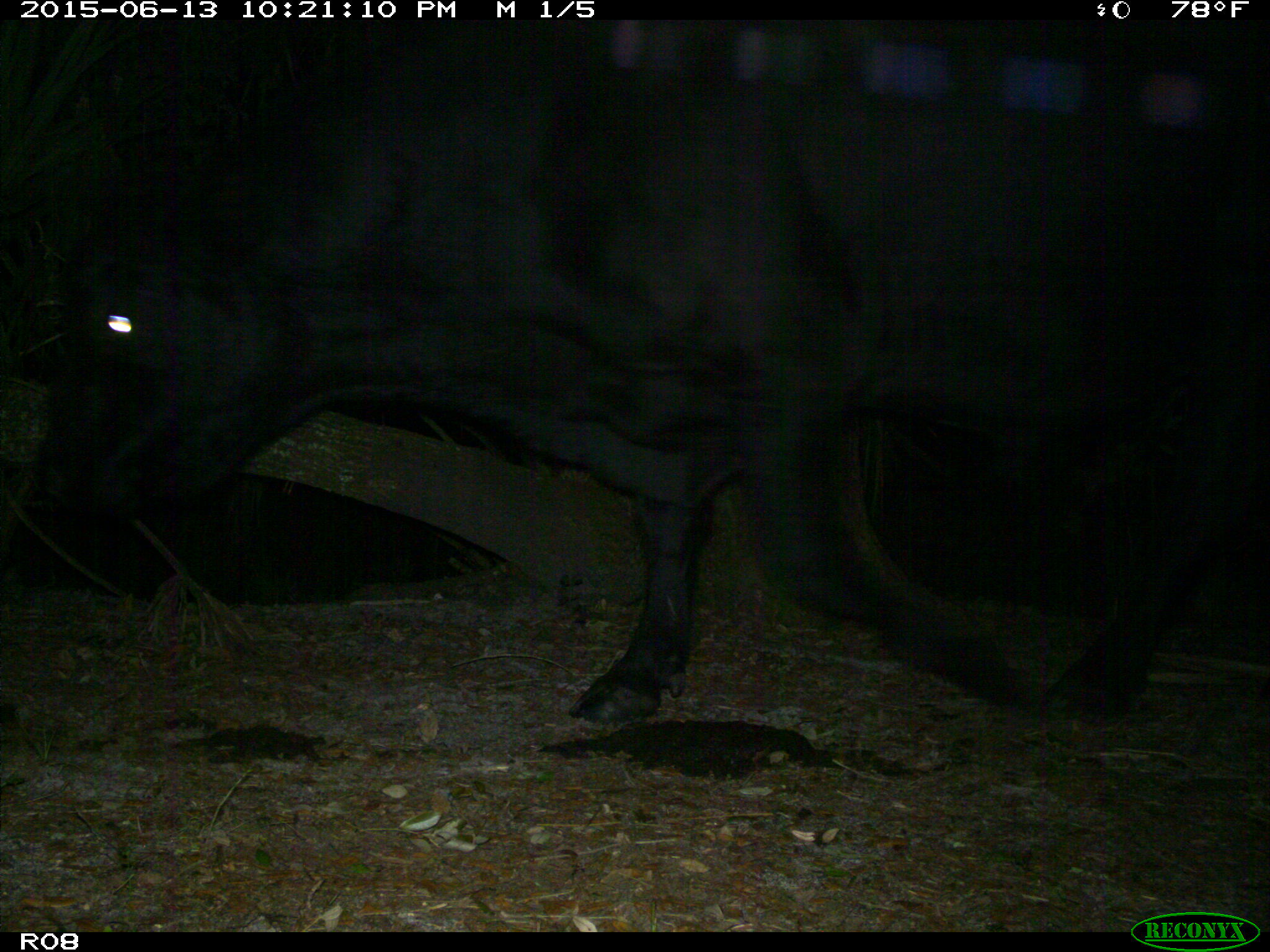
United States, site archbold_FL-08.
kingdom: Animalia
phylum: Chordata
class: Mammalia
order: Artiodactyla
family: Bovidae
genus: Bos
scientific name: Bos taurus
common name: domestic cow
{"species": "Bos taurus (domestic cow)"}